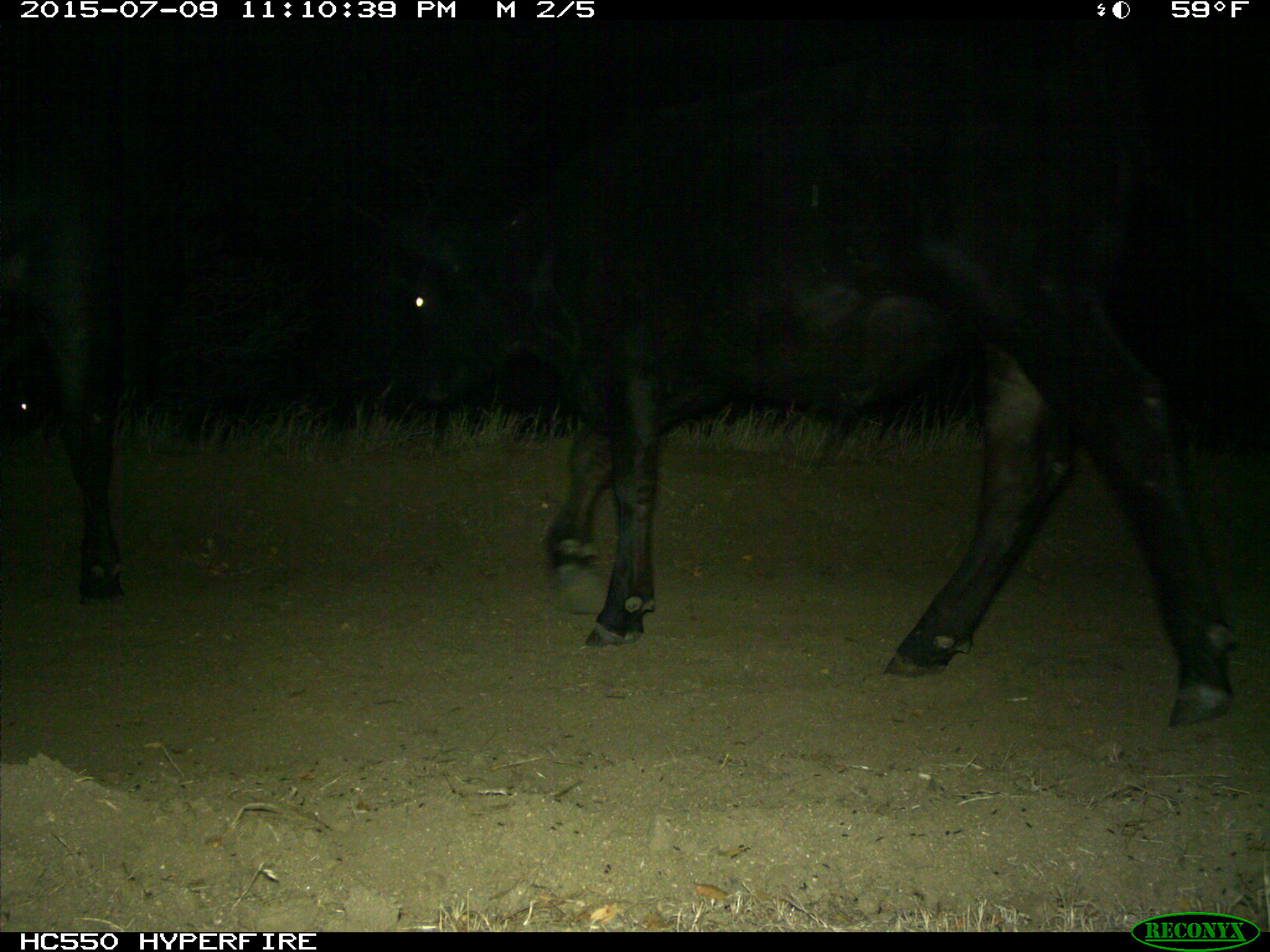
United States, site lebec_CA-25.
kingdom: Animalia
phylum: Chordata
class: Mammalia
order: Artiodactyla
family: Bovidae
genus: Bos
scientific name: Bos taurus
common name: domestic cow